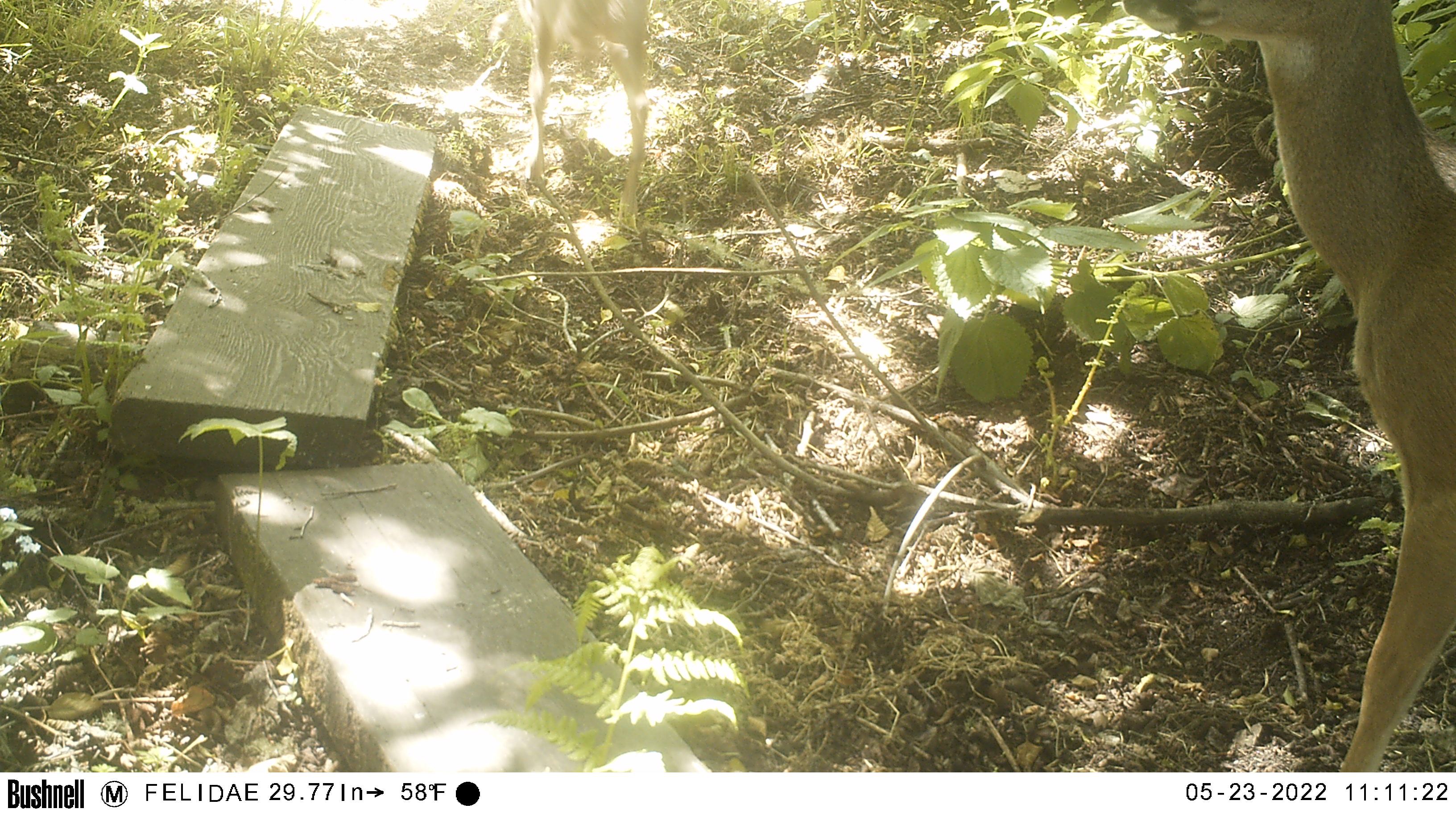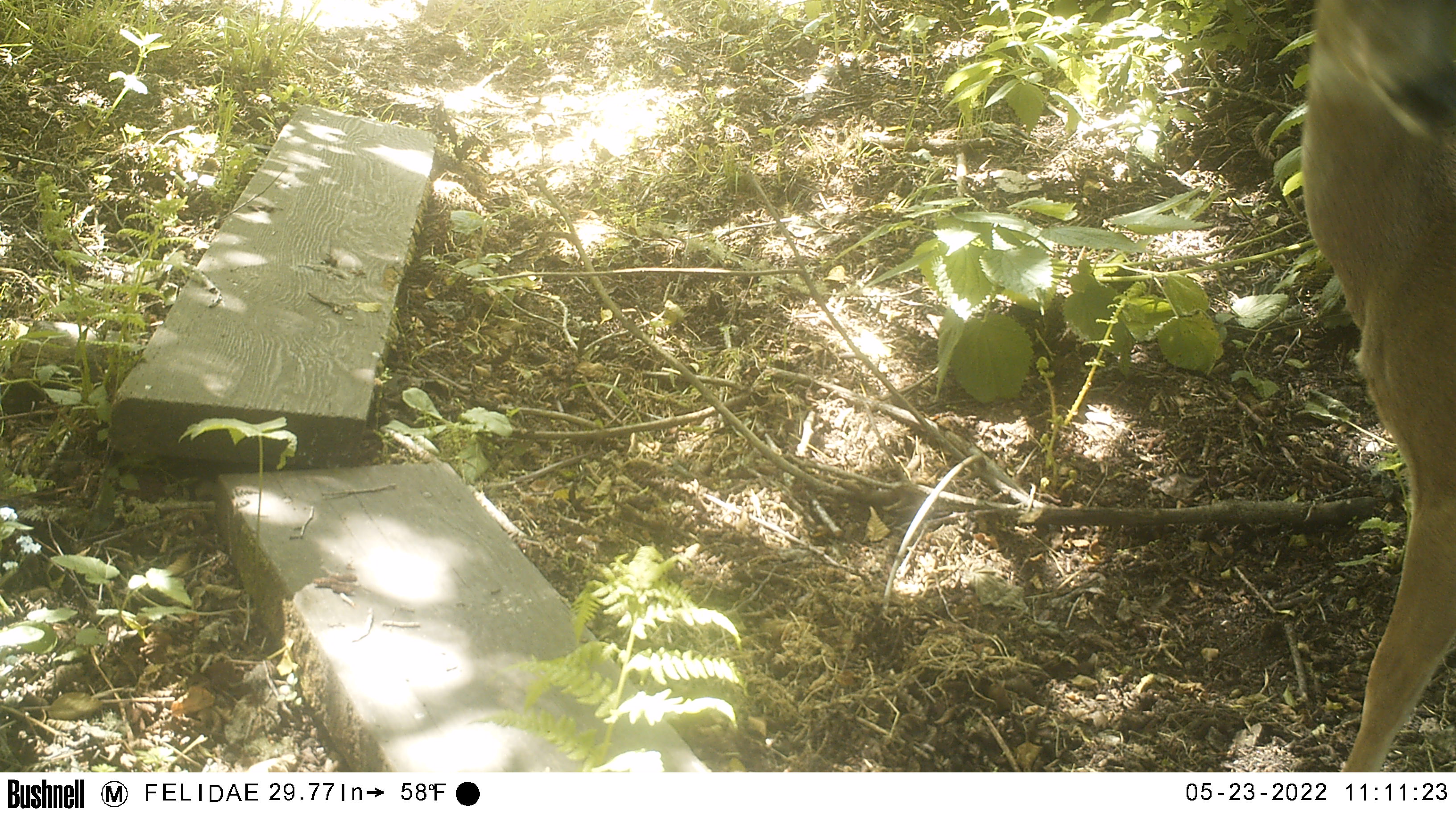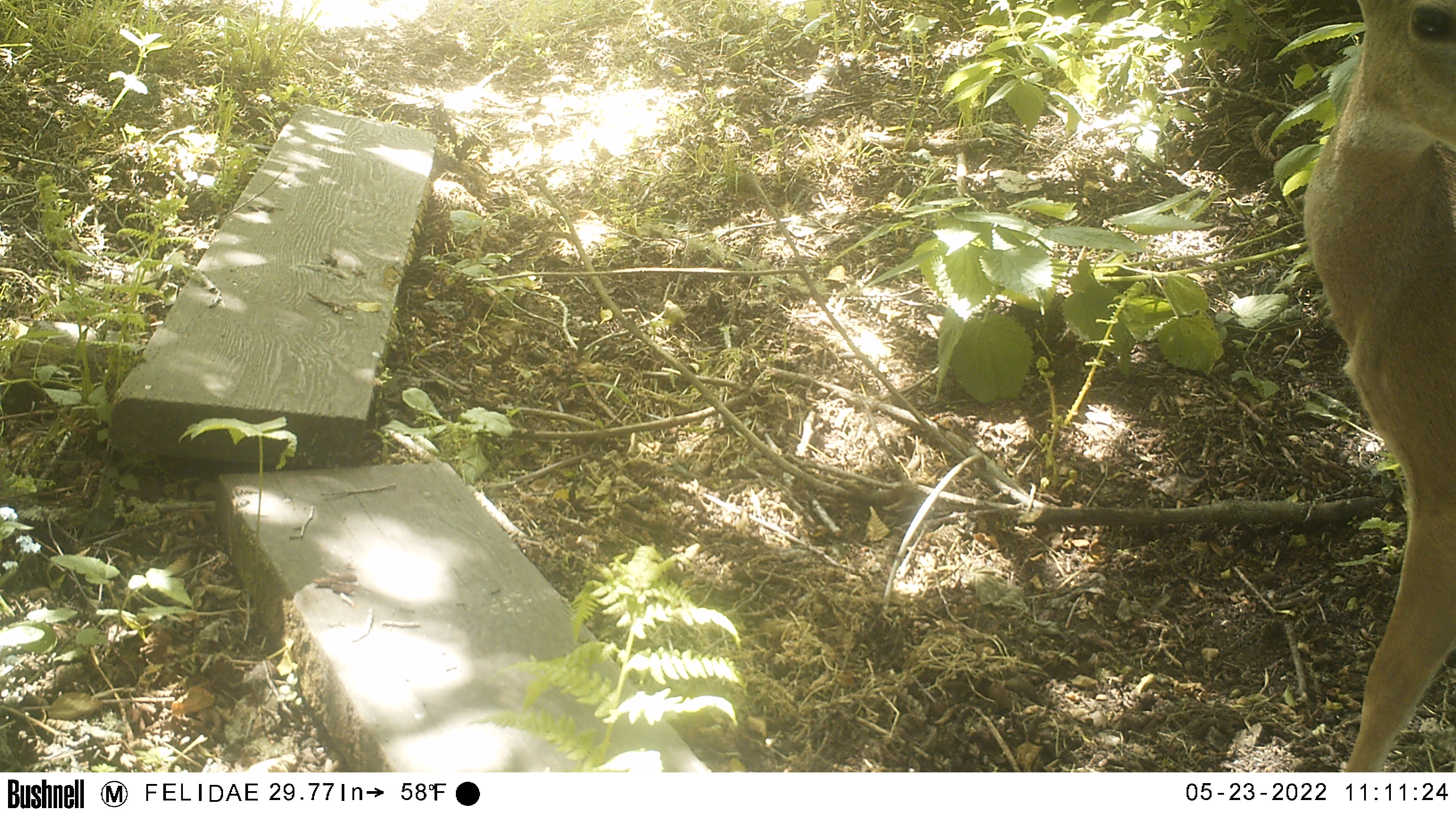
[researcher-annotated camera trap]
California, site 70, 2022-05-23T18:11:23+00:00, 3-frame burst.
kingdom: Animalia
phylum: Chordata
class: Mammalia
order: Artiodactyla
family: Cervidae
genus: Odocoileus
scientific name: Odocoileus hemionus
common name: mule deer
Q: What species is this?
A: Mule deer (Odocoileus hemionus).